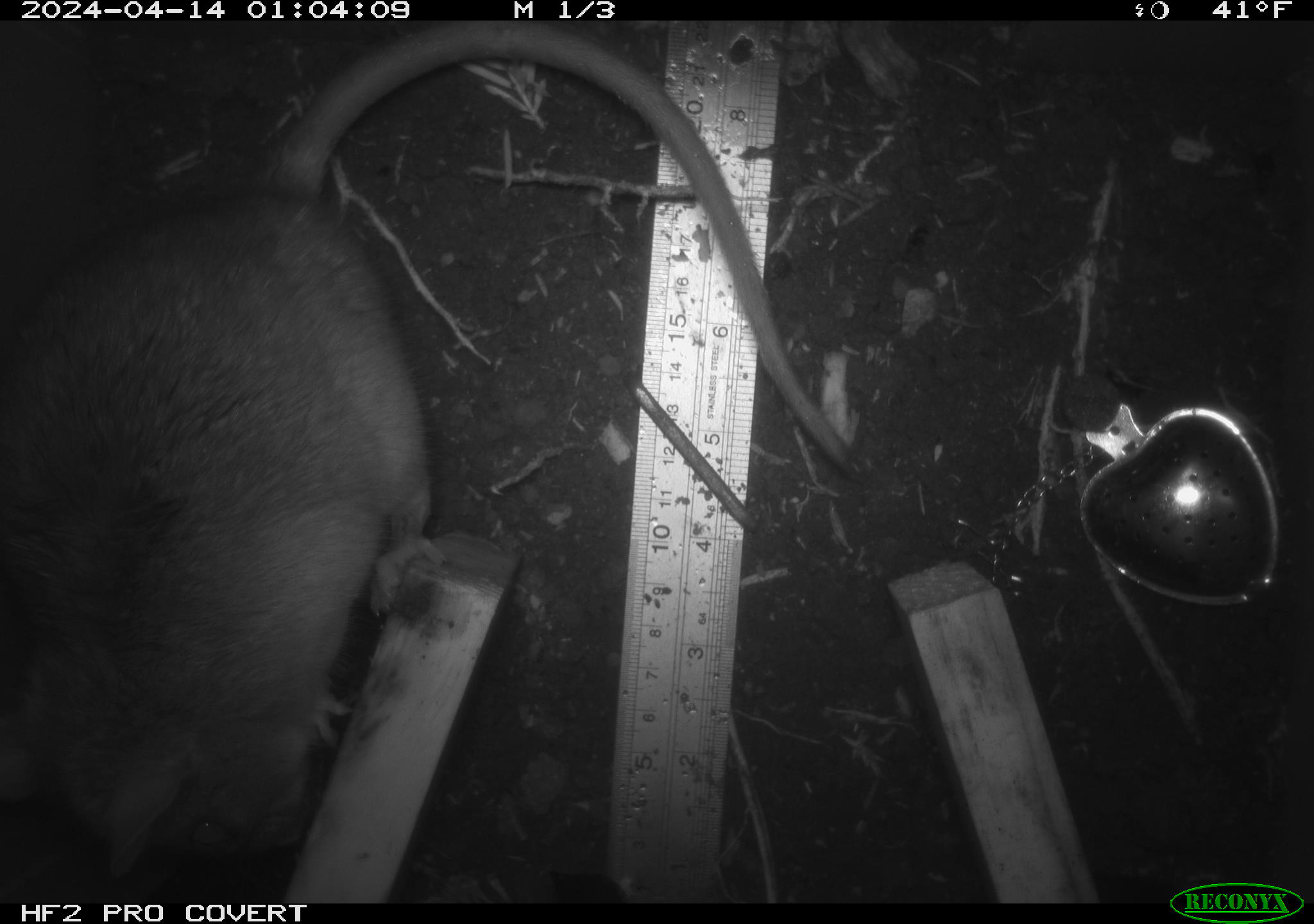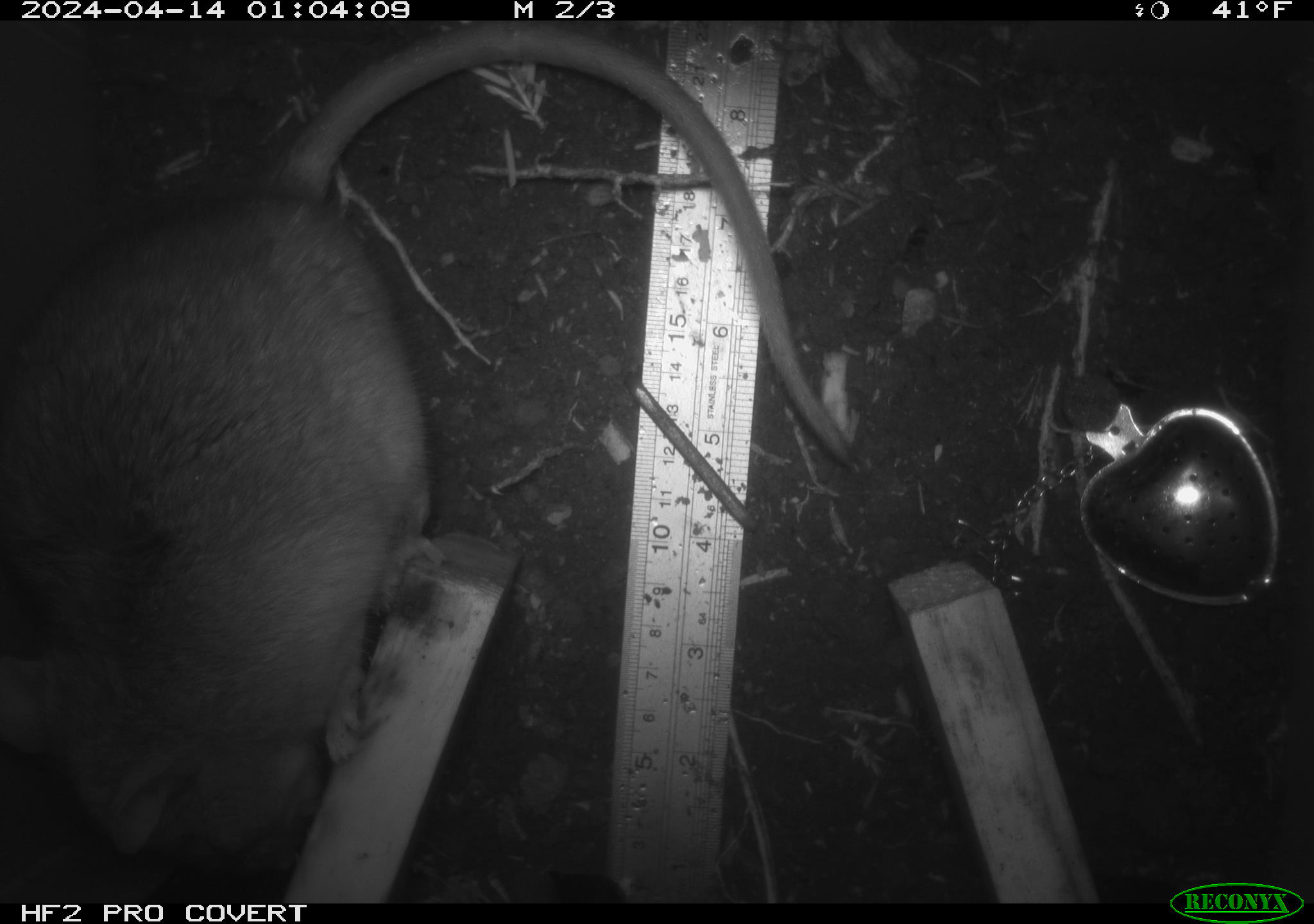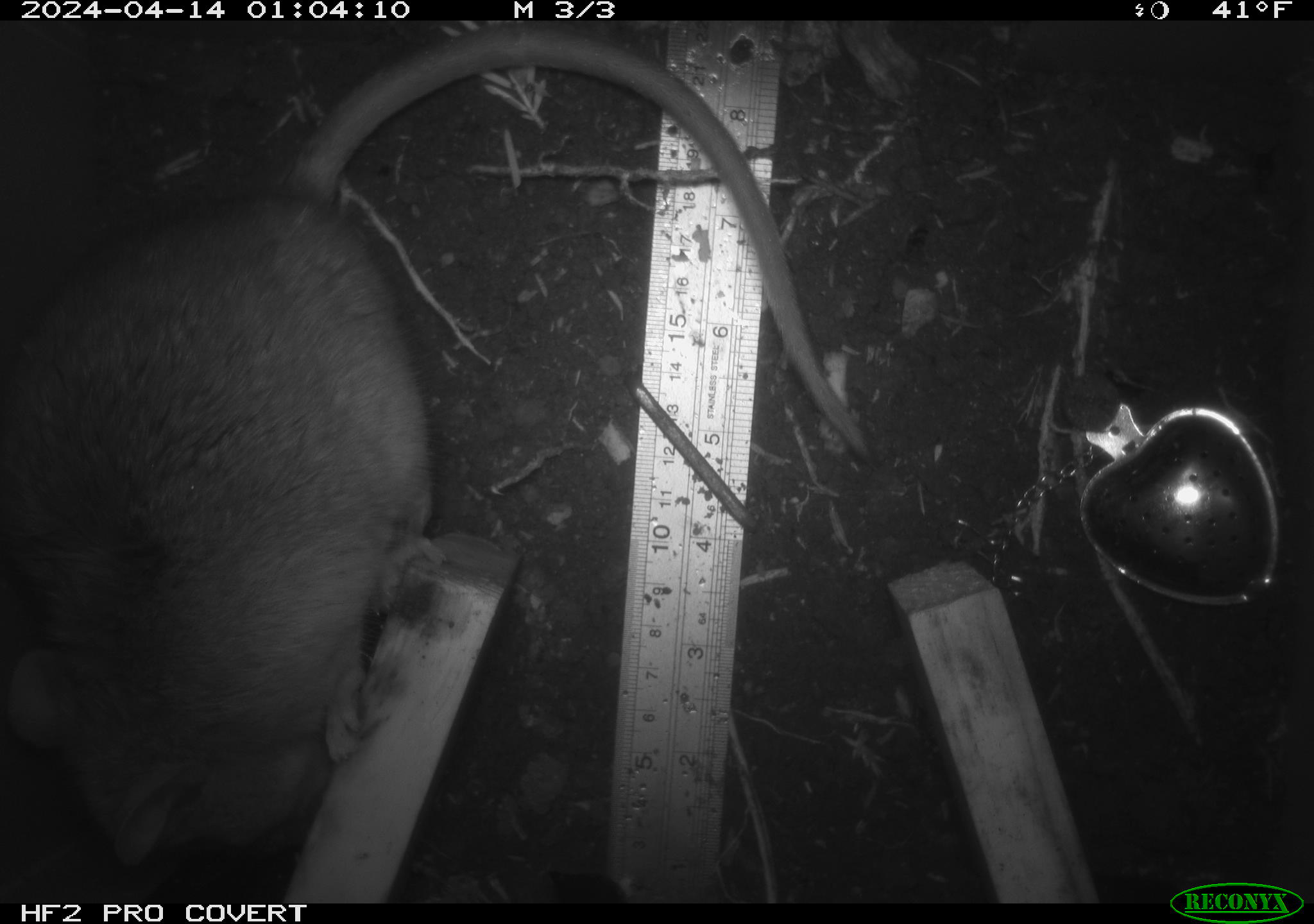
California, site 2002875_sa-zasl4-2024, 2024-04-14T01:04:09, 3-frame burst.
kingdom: Animalia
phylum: Chordata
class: Mammalia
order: Rodentia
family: Cricetidae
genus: Neotoma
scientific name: Neotoma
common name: pack rat or woodrat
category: neotoma species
Neotoma species (pack rat or woodrat) (Neotoma).